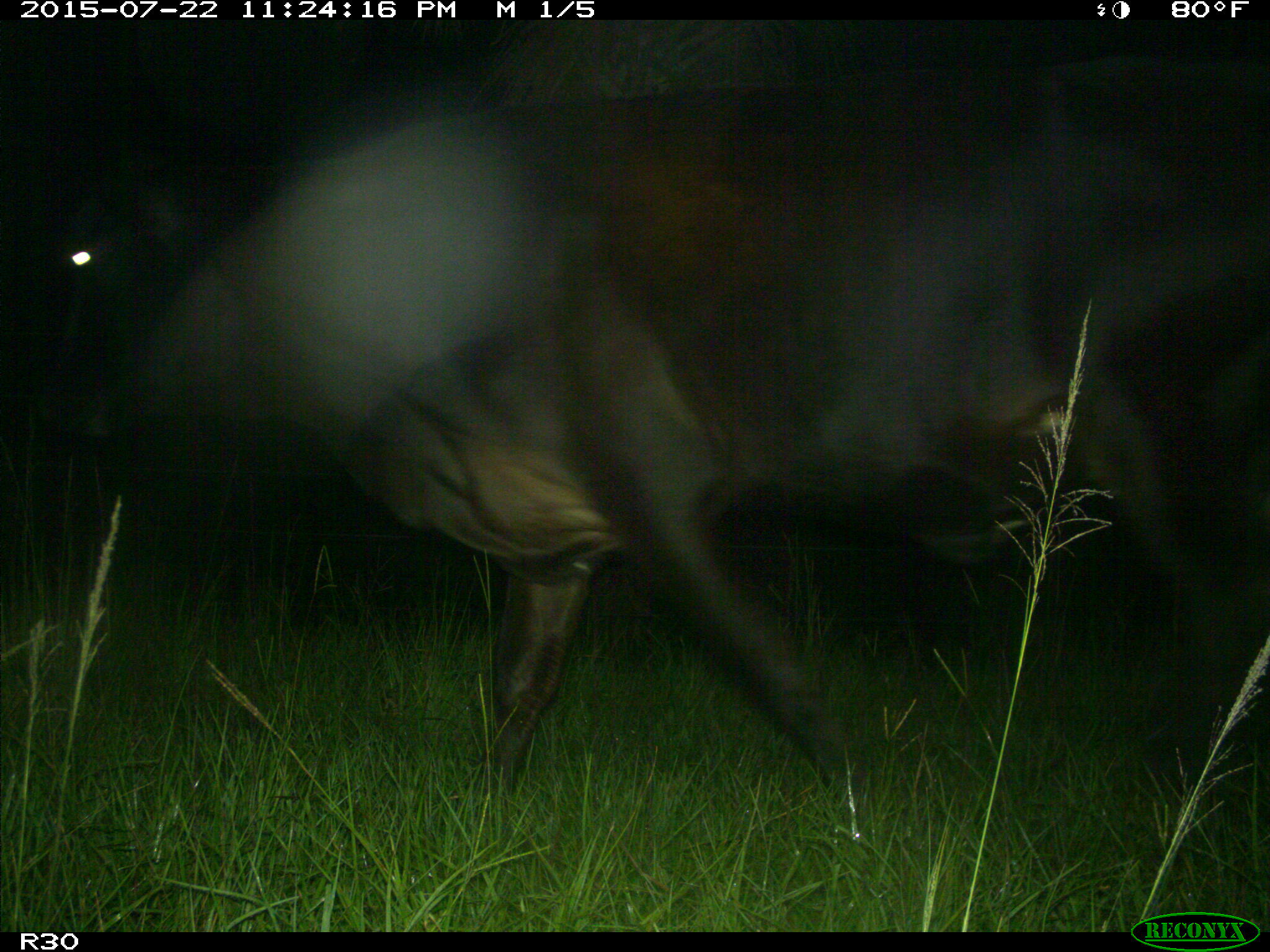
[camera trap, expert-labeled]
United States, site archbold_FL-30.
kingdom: Animalia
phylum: Chordata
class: Mammalia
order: Artiodactyla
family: Bovidae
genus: Bos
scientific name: Bos taurus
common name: domestic cow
Bos taurus (domestic cow).